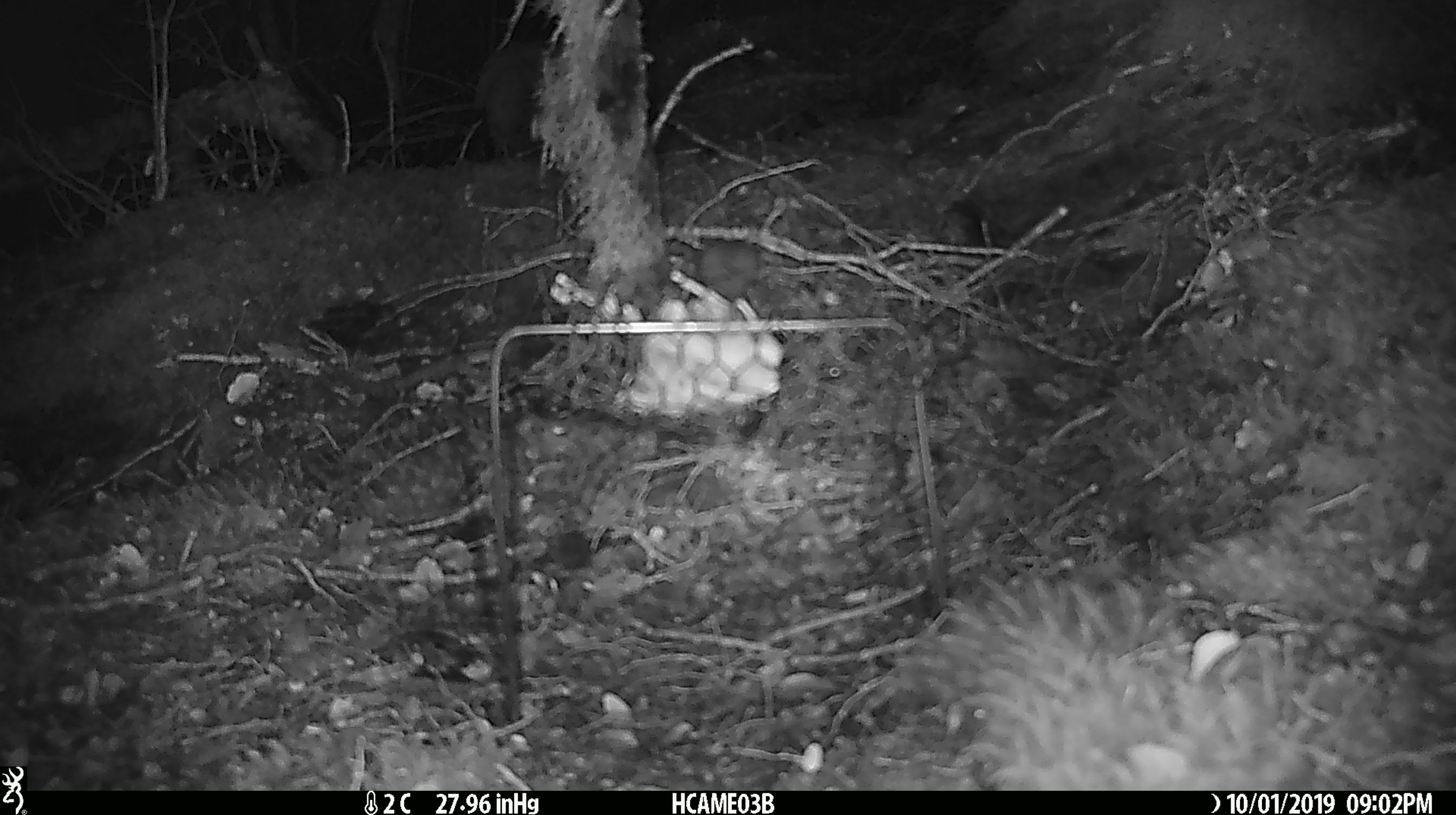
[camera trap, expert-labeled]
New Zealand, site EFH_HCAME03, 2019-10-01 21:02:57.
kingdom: Animalia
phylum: Chordata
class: Mammalia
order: Rodentia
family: Muridae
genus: Mus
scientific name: Mus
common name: mouse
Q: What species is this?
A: Mouse (Mus).